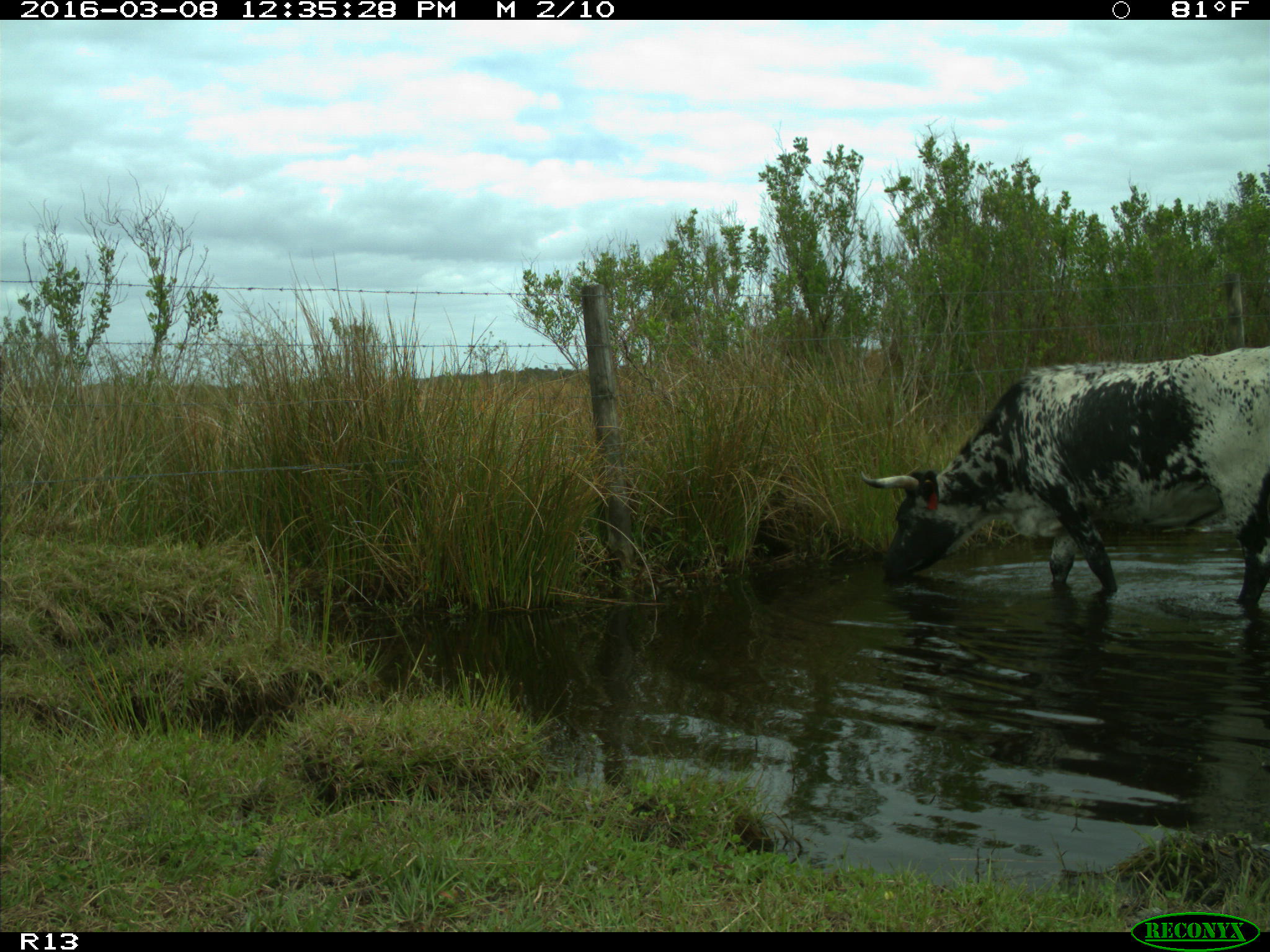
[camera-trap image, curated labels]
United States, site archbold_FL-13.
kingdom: Animalia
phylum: Chordata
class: Mammalia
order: Artiodactyla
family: Bovidae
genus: Bos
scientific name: Bos taurus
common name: domestic cow